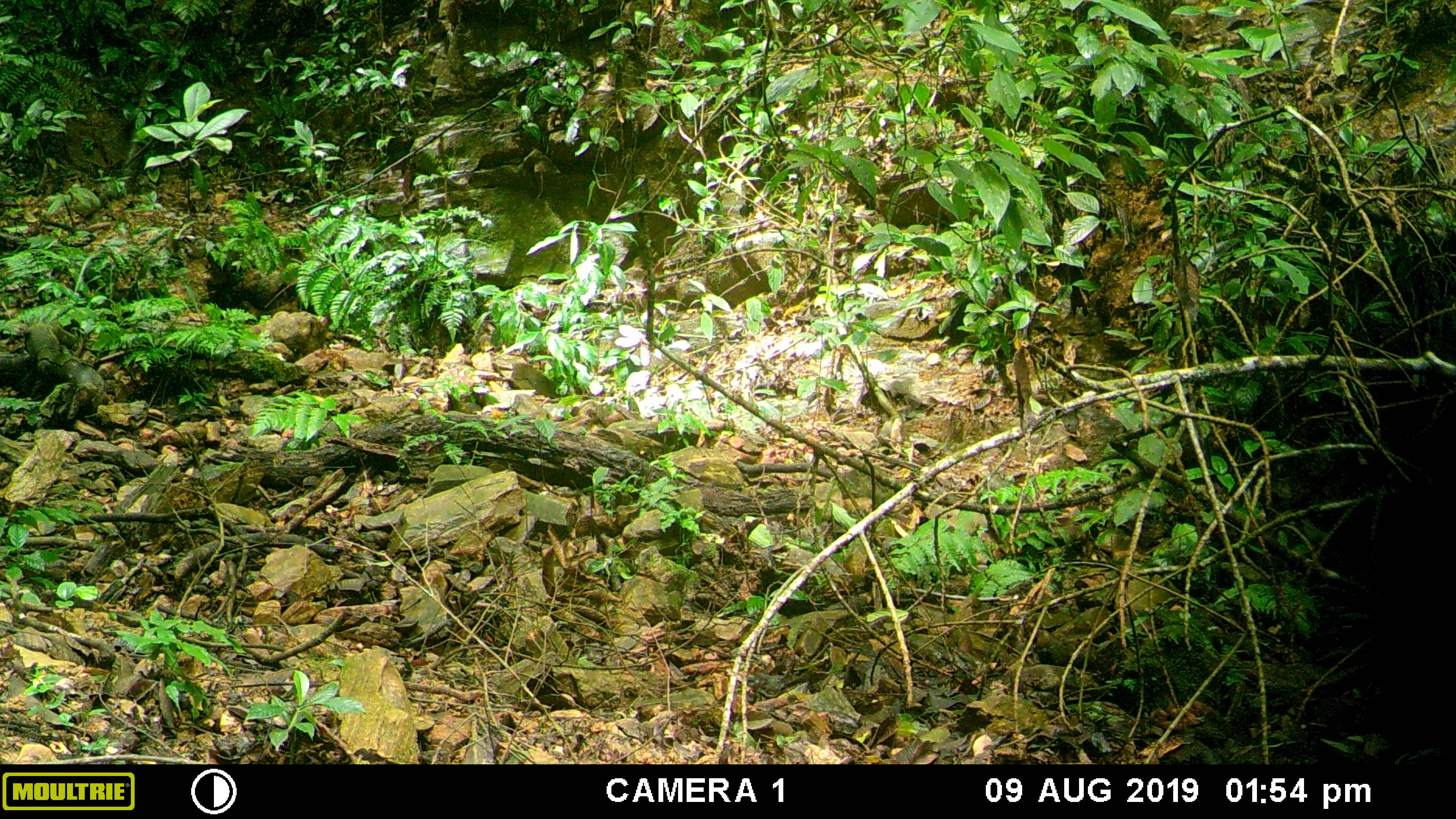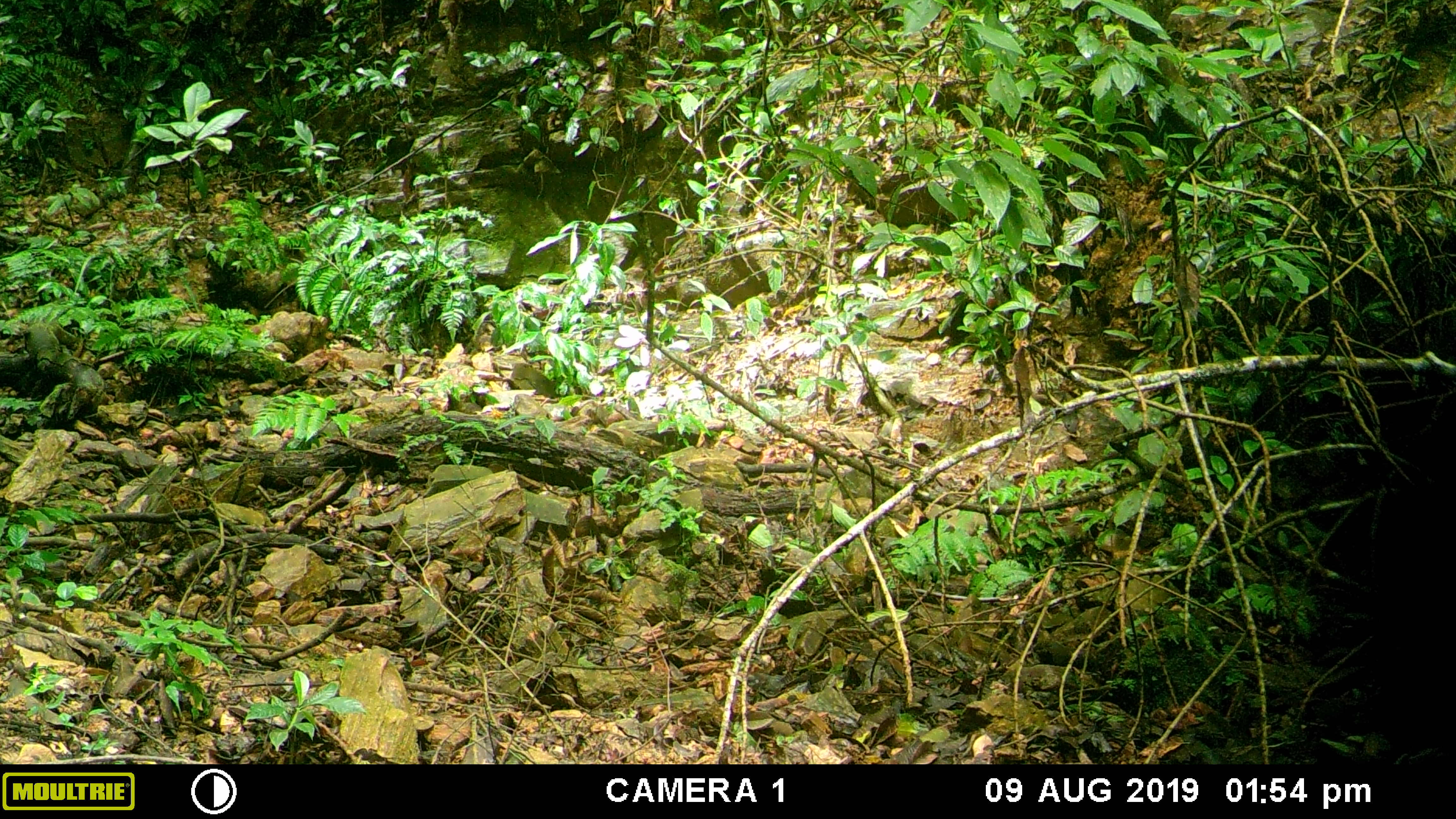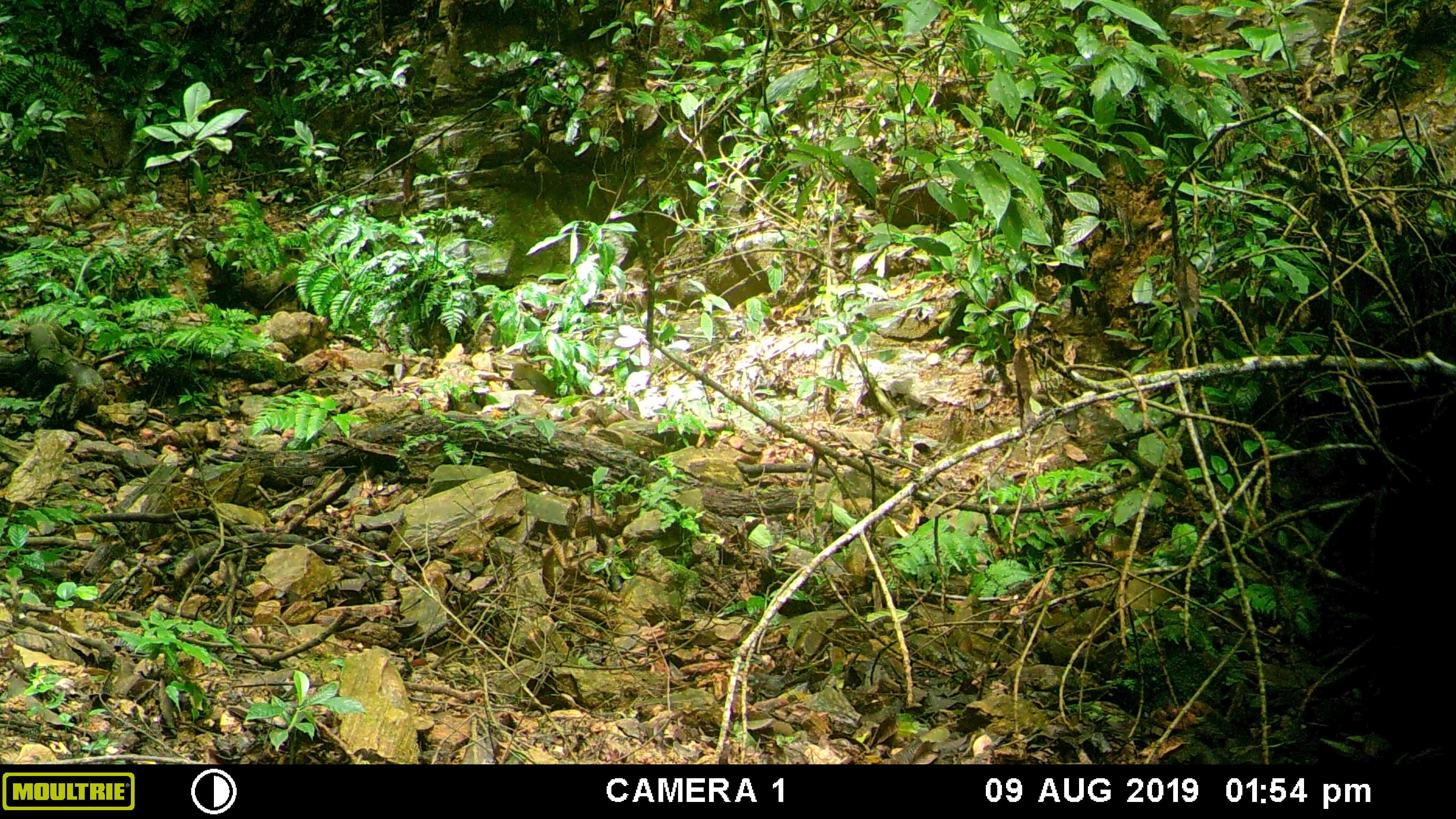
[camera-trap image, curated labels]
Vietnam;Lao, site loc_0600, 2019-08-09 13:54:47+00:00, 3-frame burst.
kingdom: Animalia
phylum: Chordata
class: Mammalia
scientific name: Mammalia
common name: mammal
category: unidentified mammal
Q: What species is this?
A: Unidentified mammal (mammal) (Mammalia).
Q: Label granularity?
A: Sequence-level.